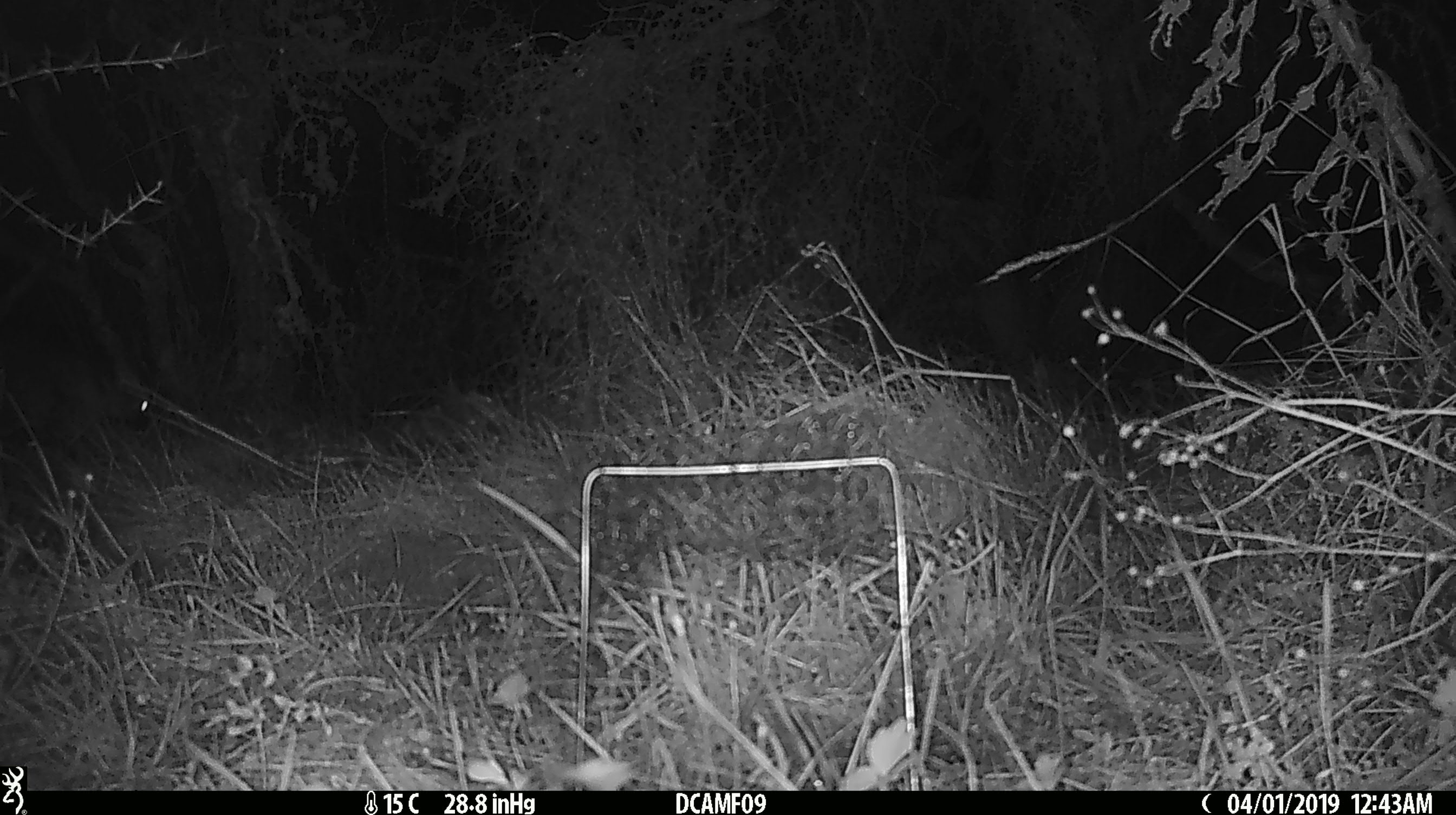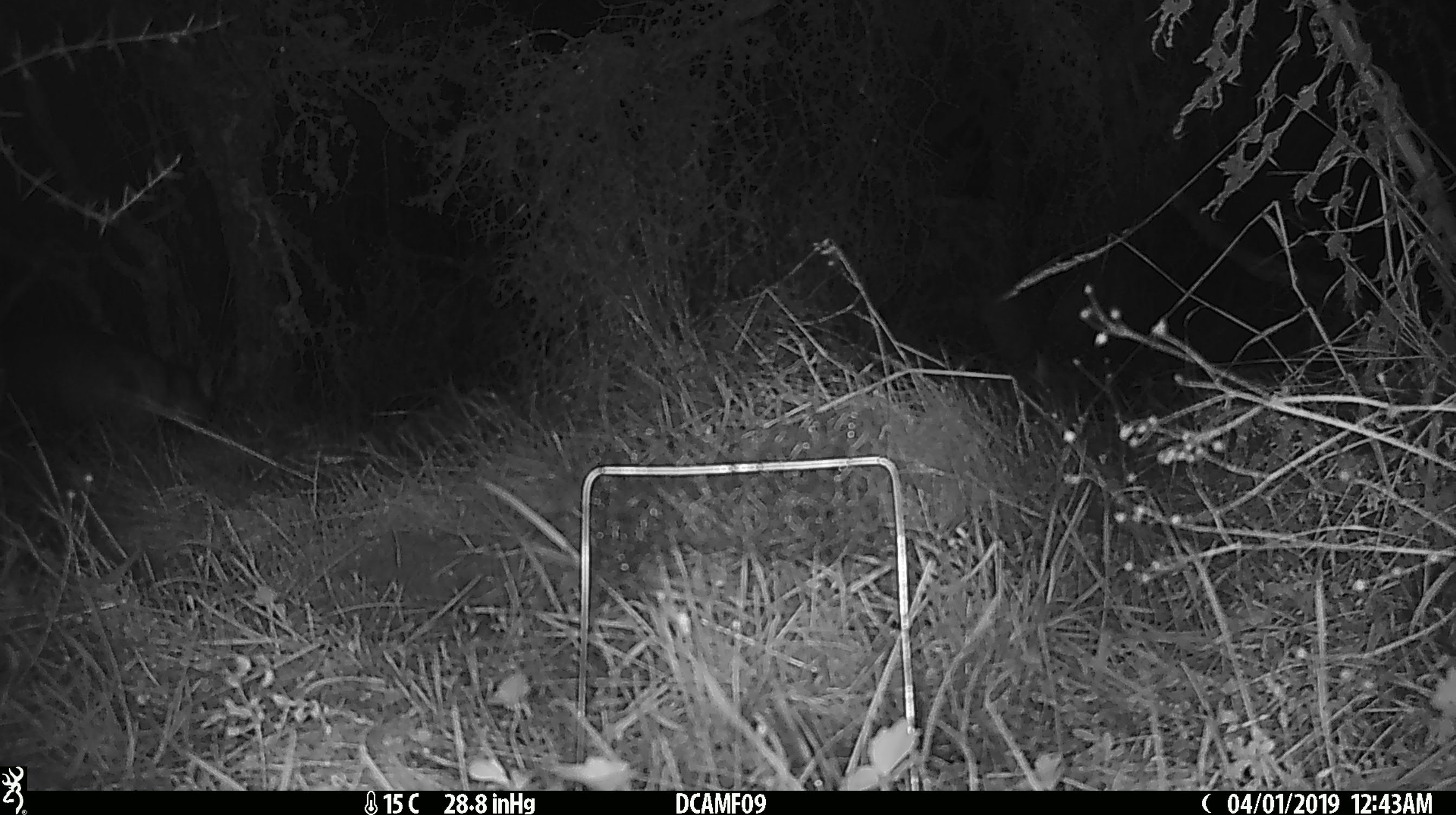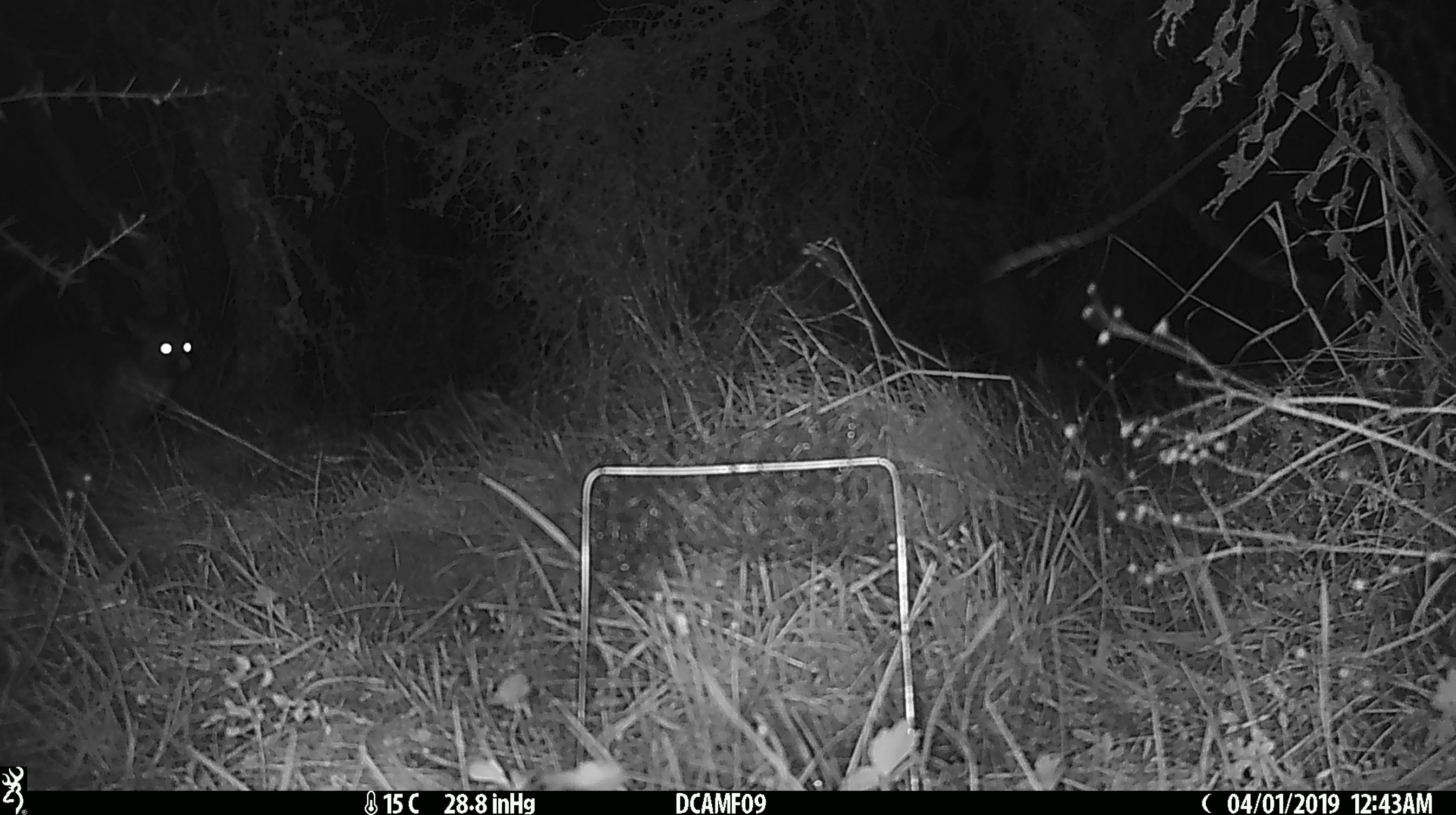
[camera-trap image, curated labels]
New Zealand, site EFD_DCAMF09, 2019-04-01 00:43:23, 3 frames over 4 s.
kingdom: Animalia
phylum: Chordata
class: Mammalia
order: Diprotodontia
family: Phalangeridae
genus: Trichosurus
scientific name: Trichosurus vulpecula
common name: common brushtail possum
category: possum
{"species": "possum (common brushtail possum) (Trichosurus vulpecula)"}